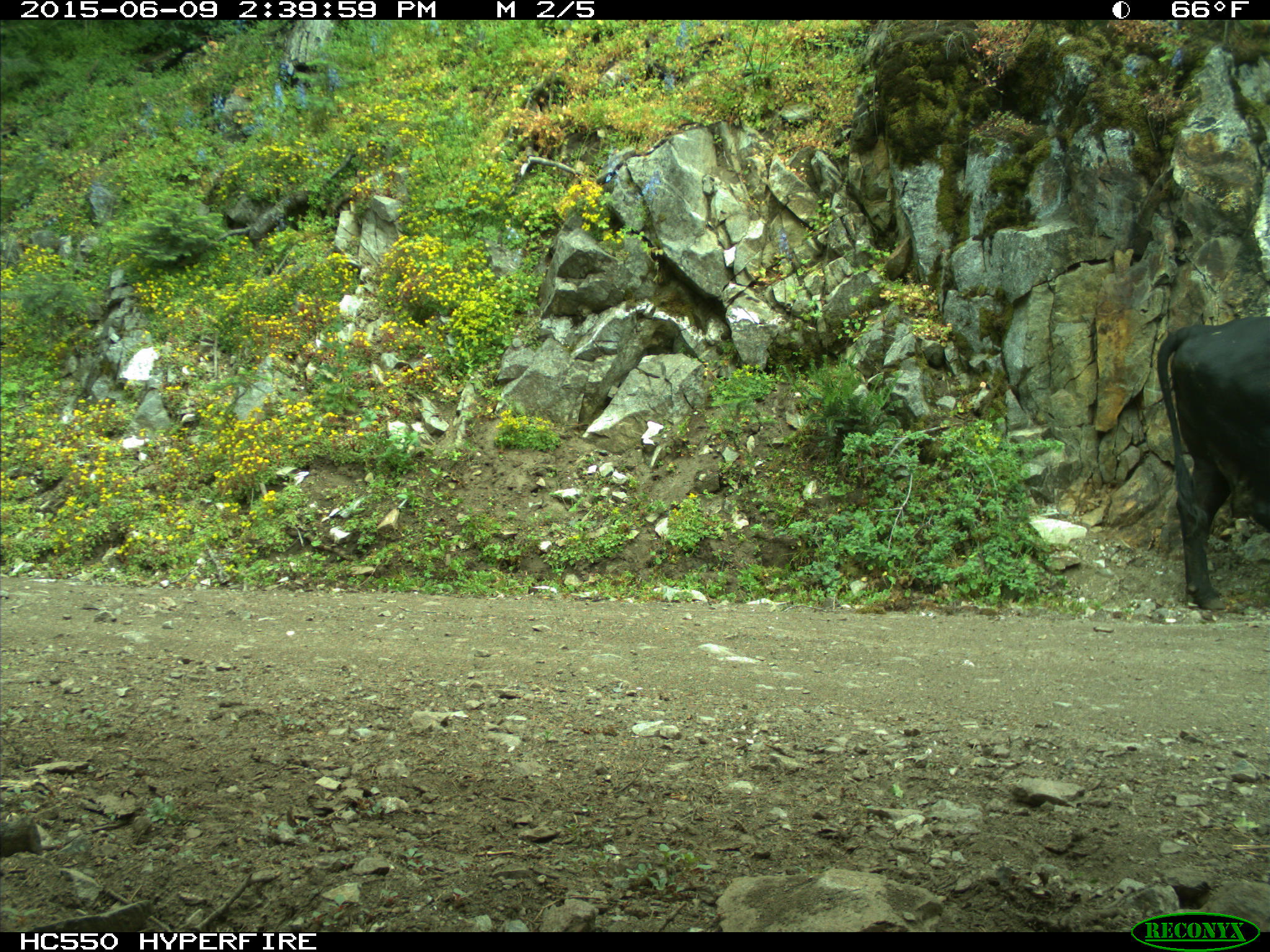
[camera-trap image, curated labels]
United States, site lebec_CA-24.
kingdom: Animalia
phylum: Chordata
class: Mammalia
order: Artiodactyla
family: Bovidae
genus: Bos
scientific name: Bos taurus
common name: domestic cow